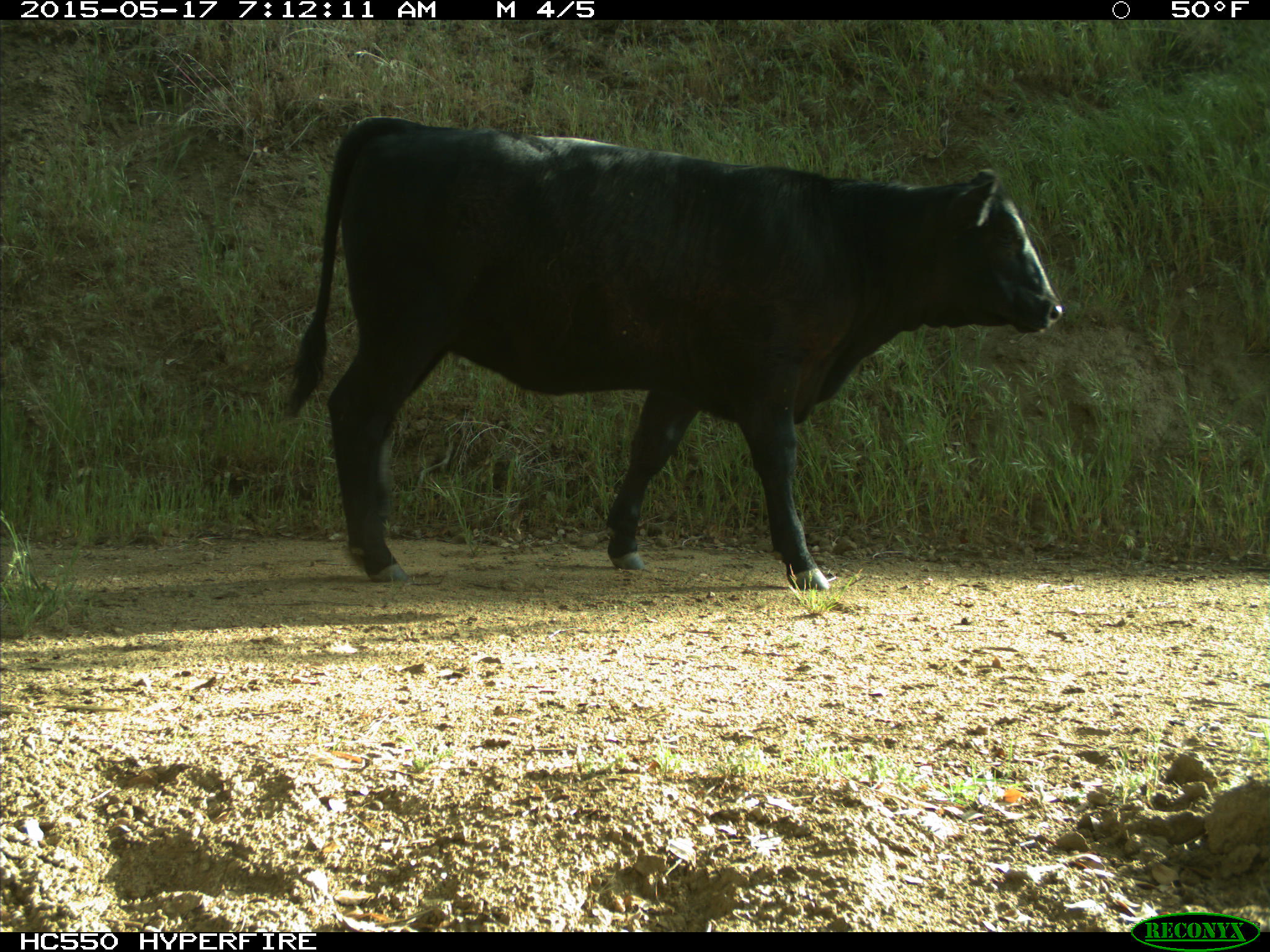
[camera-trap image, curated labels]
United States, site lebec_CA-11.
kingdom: Animalia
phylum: Chordata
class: Mammalia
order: Artiodactyla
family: Bovidae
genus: Bos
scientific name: Bos taurus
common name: domestic cow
Bos taurus (domestic cow).